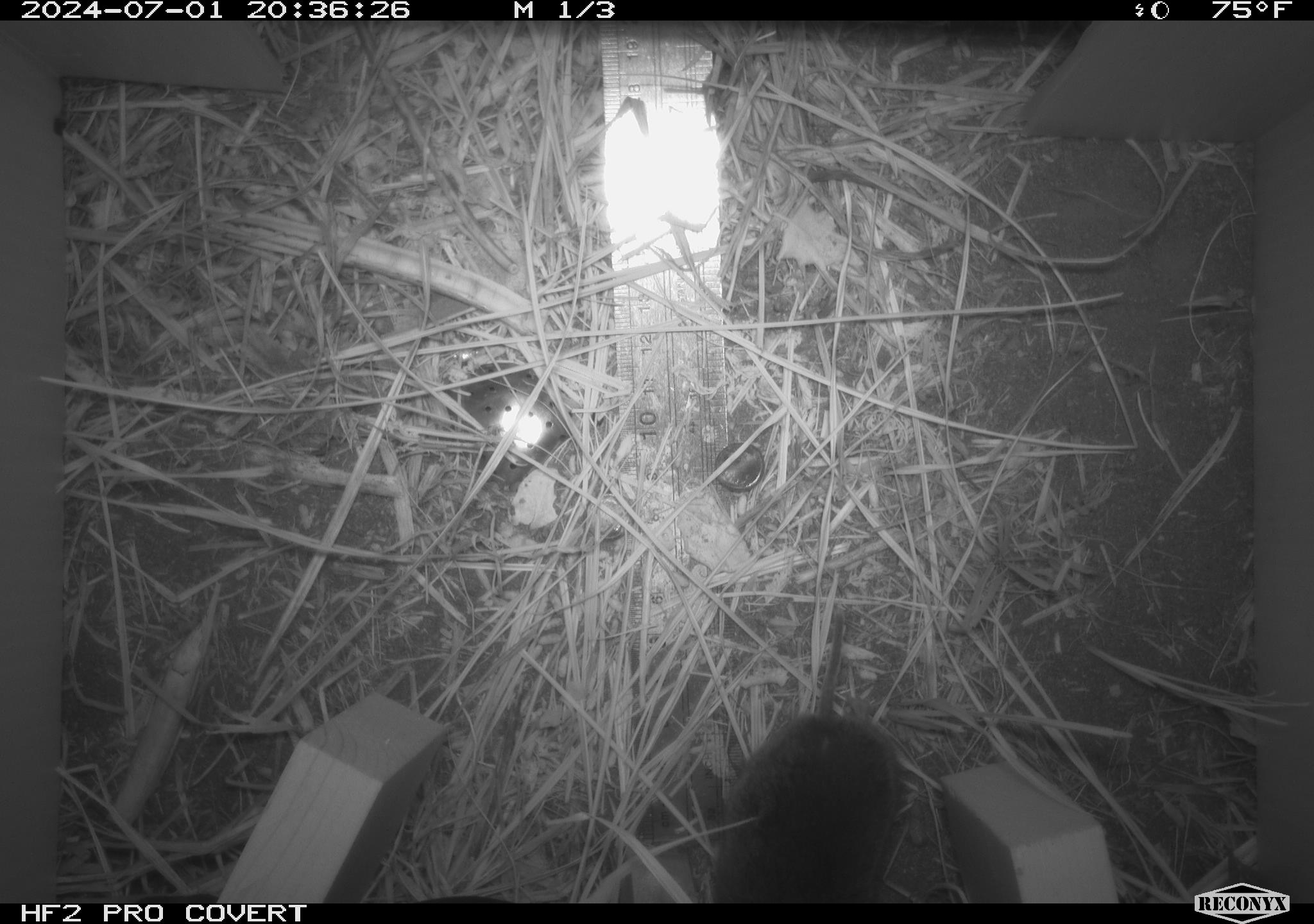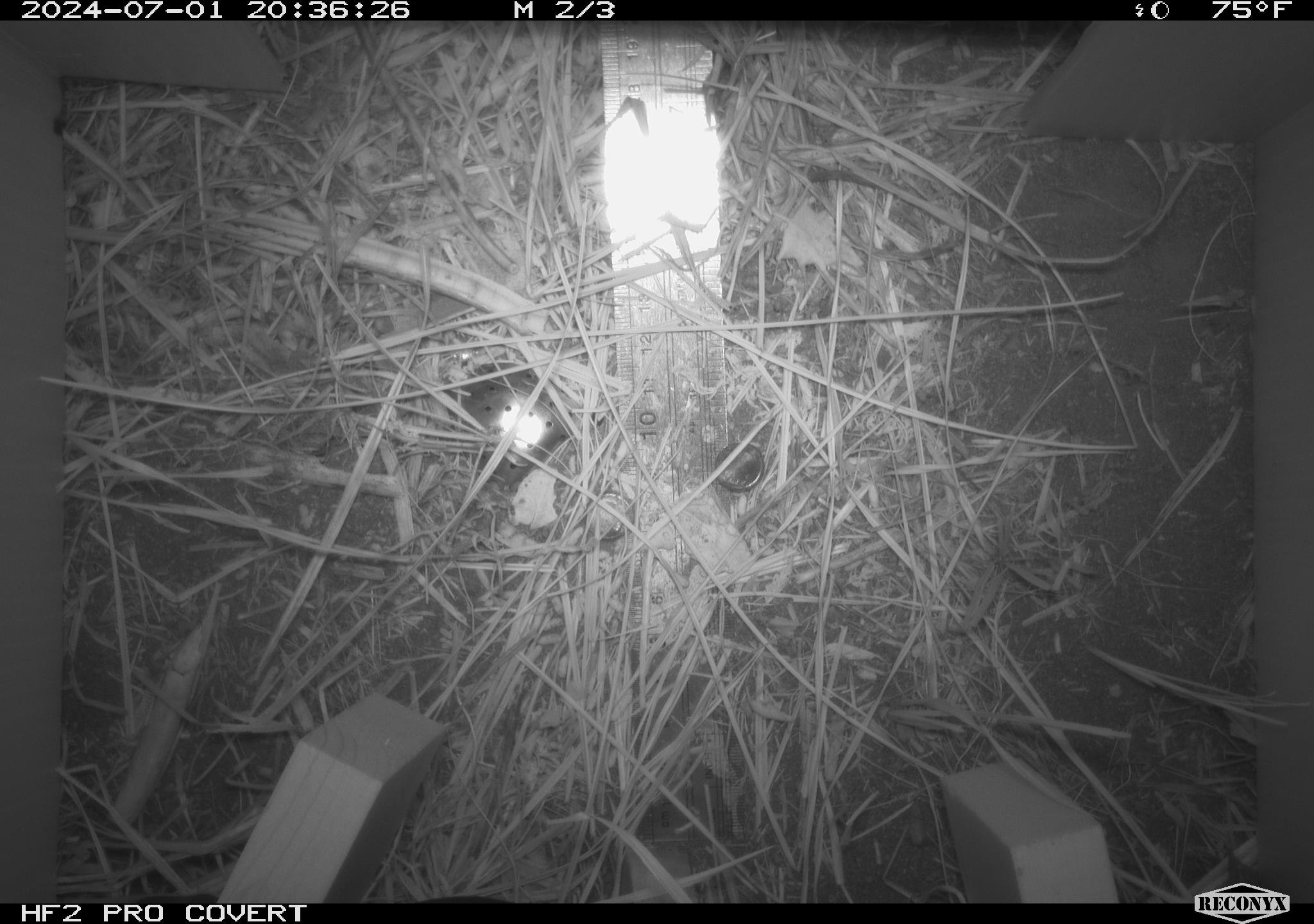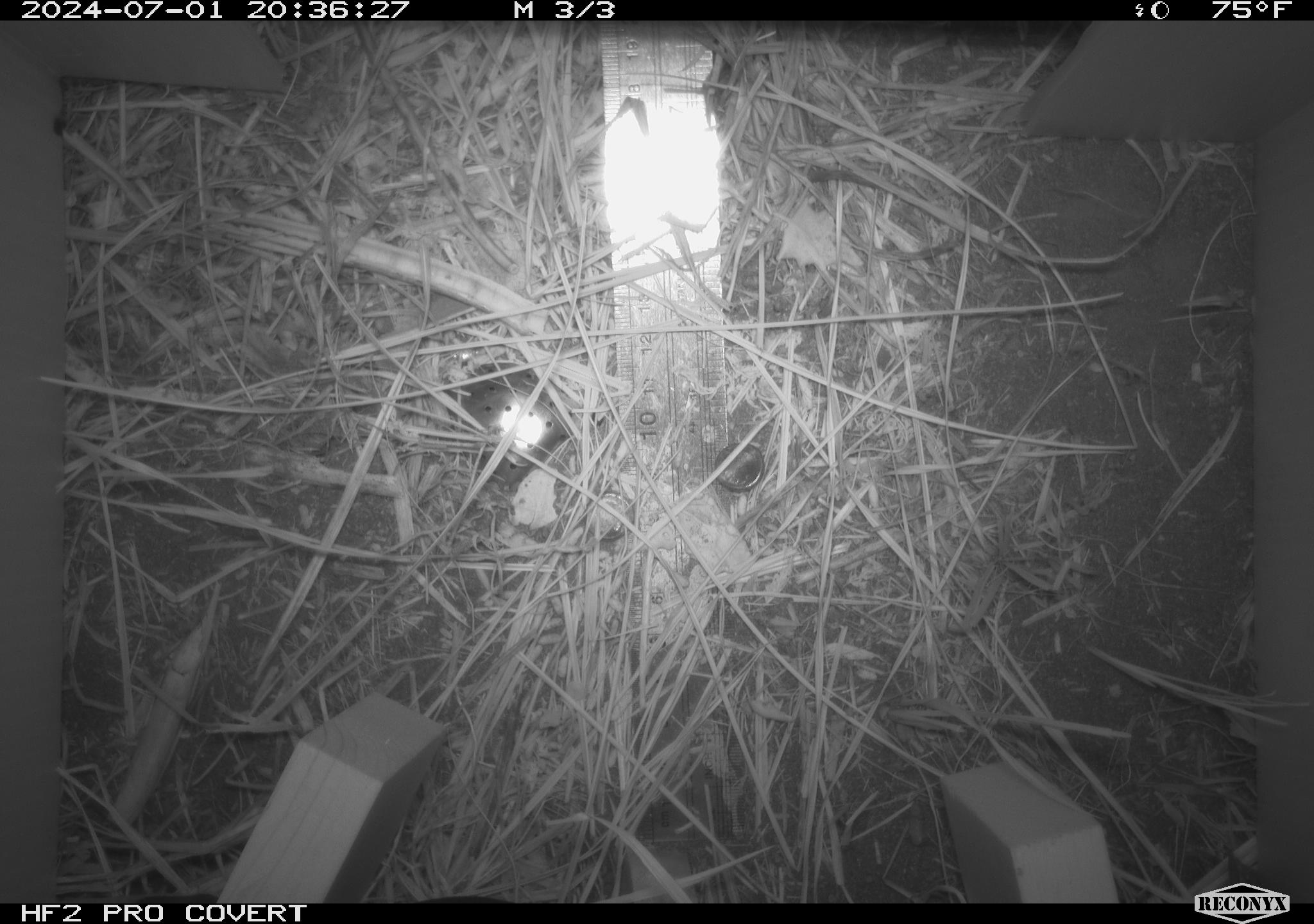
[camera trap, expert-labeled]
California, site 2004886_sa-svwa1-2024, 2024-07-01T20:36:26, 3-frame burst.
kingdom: Animalia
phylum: Chordata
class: Mammalia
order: Rodentia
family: Cricetidae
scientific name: Arvicolinae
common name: voles, lemmings, and muskrats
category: arvicolinae subfamily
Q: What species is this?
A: Arvicolinae subfamily (voles, lemmings, and muskrats) (Arvicolinae).